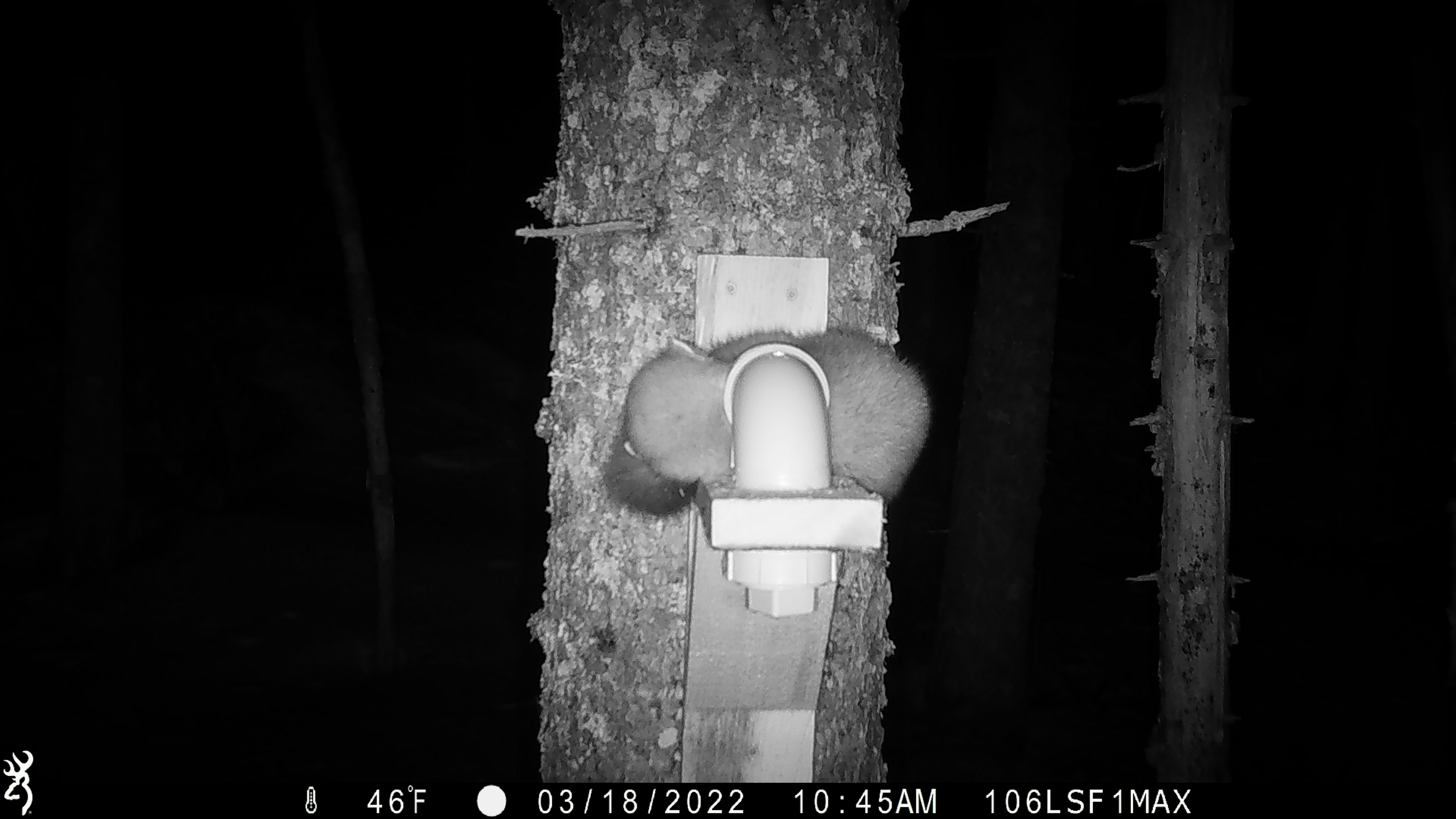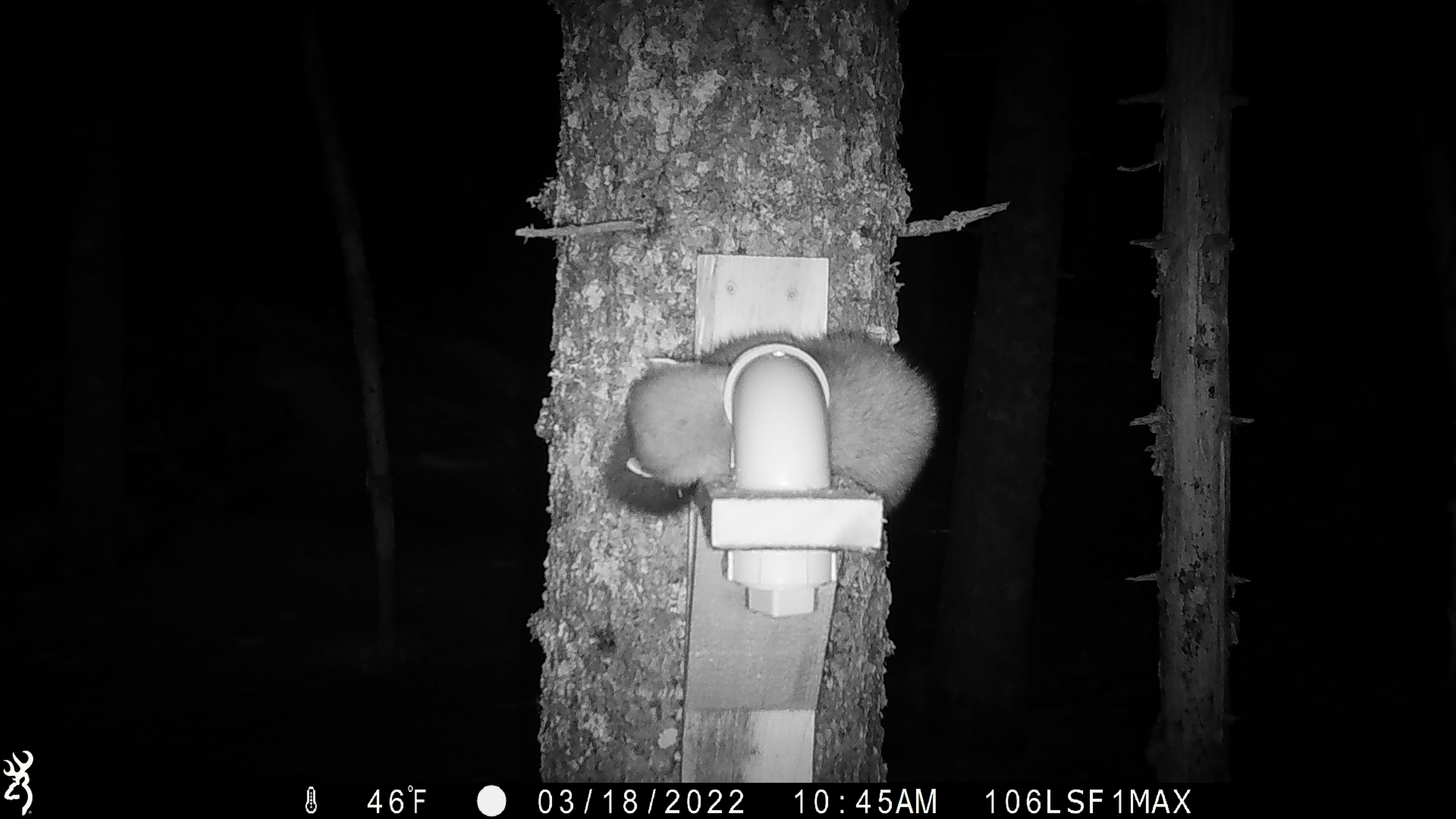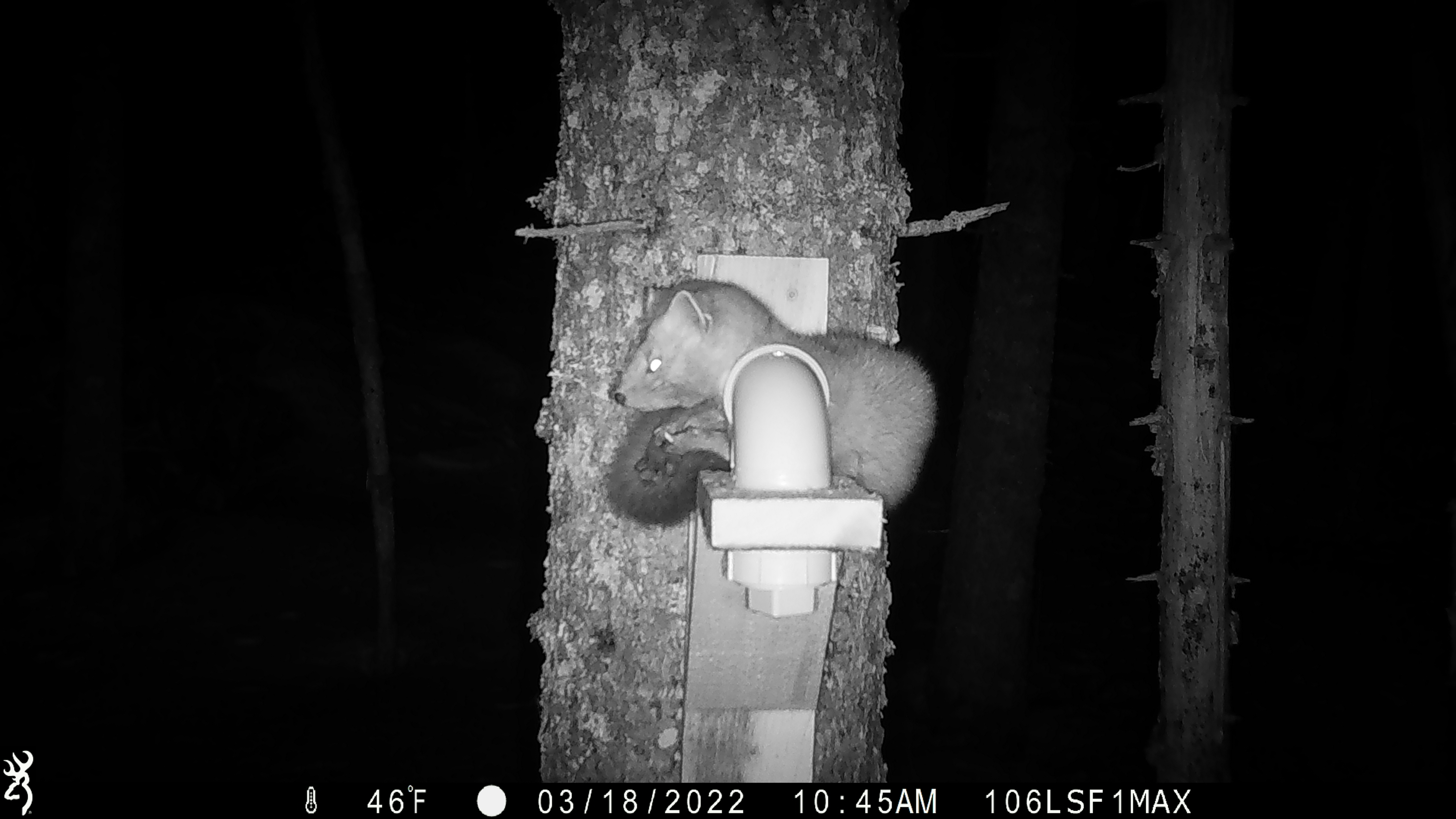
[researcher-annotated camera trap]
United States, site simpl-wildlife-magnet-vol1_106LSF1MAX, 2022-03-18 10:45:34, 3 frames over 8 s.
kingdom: Animalia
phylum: Chordata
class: Mammalia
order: Carnivora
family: Mustelidae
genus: Martes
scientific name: Martes americana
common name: american marten